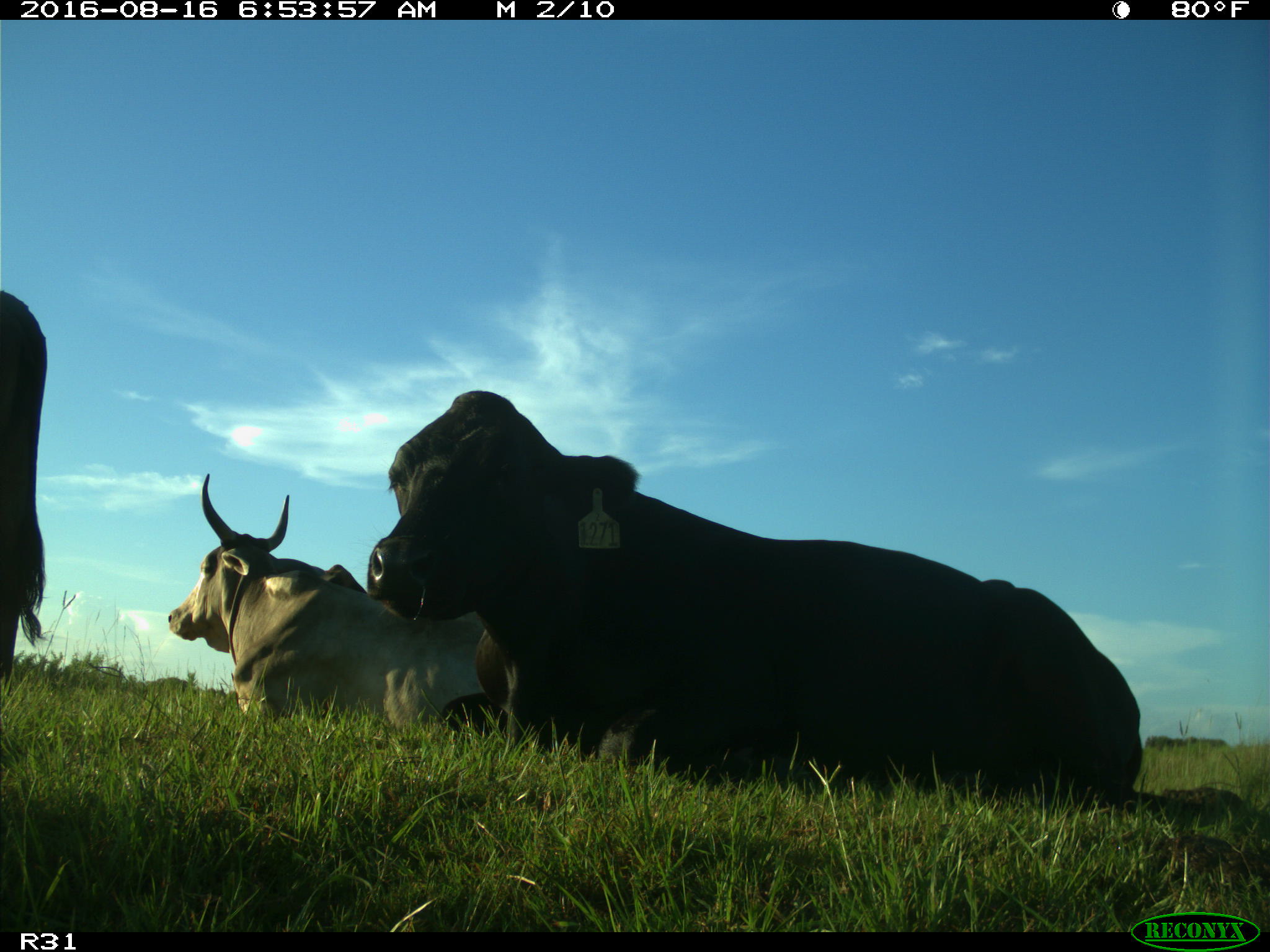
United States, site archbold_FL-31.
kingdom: Animalia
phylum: Chordata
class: Mammalia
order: Artiodactyla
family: Bovidae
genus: Bos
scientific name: Bos taurus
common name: domestic cow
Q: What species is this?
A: Bos taurus (domestic cow).